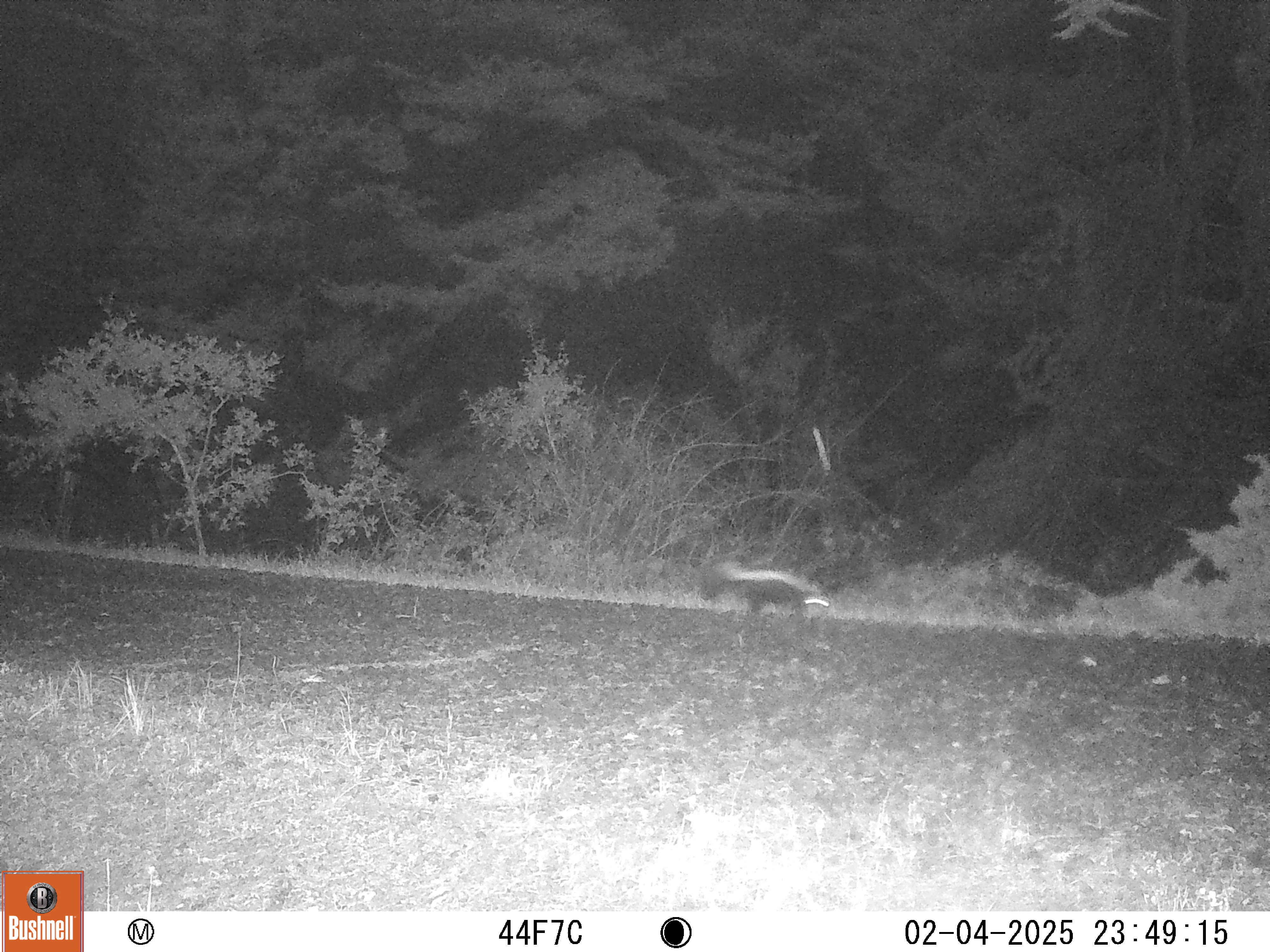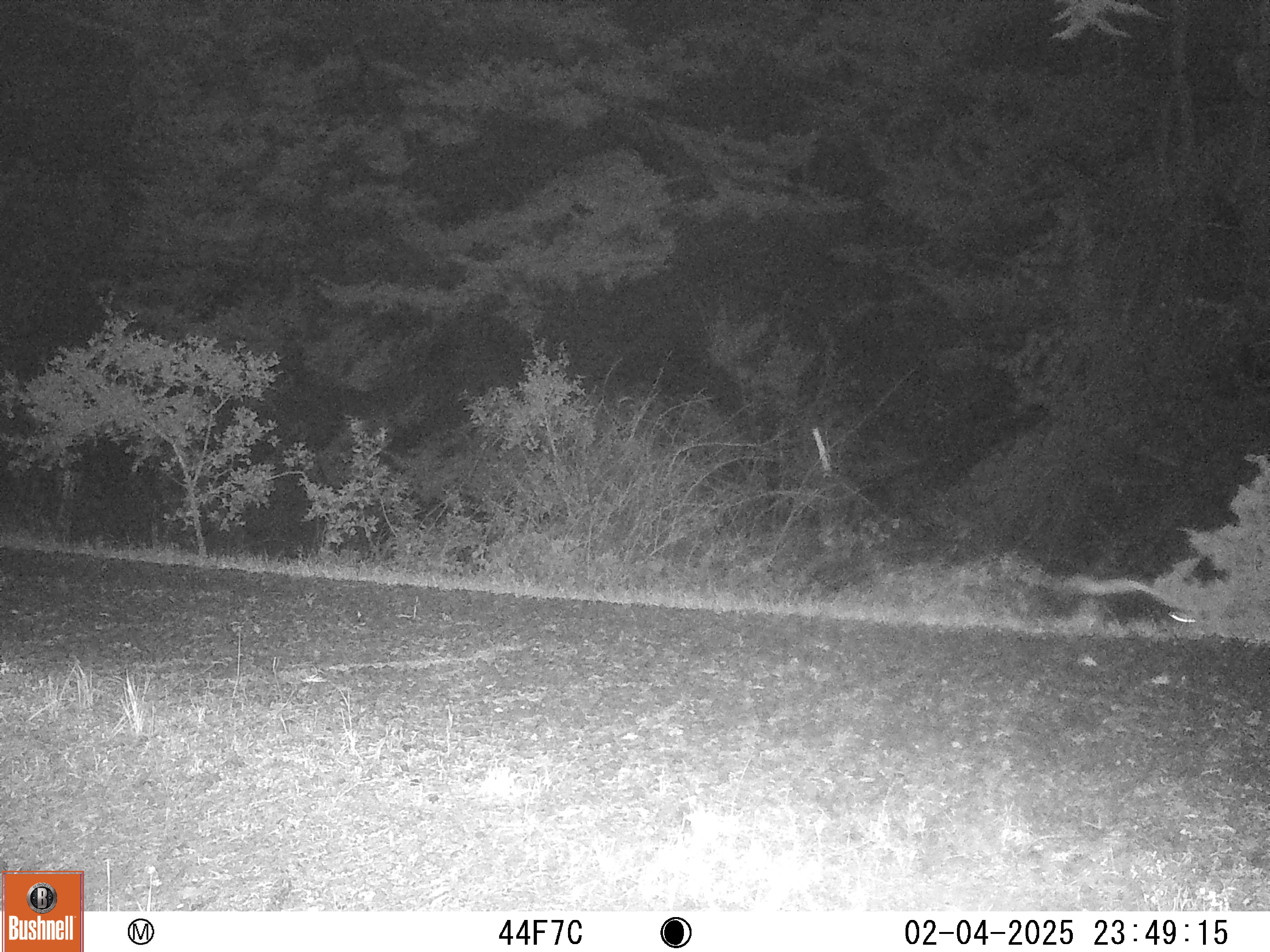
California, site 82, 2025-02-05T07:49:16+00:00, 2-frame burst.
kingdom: Animalia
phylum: Chordata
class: Mammalia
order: Carnivora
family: Mephitidae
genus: Mephitis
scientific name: Mephitis mephitis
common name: striped skunk